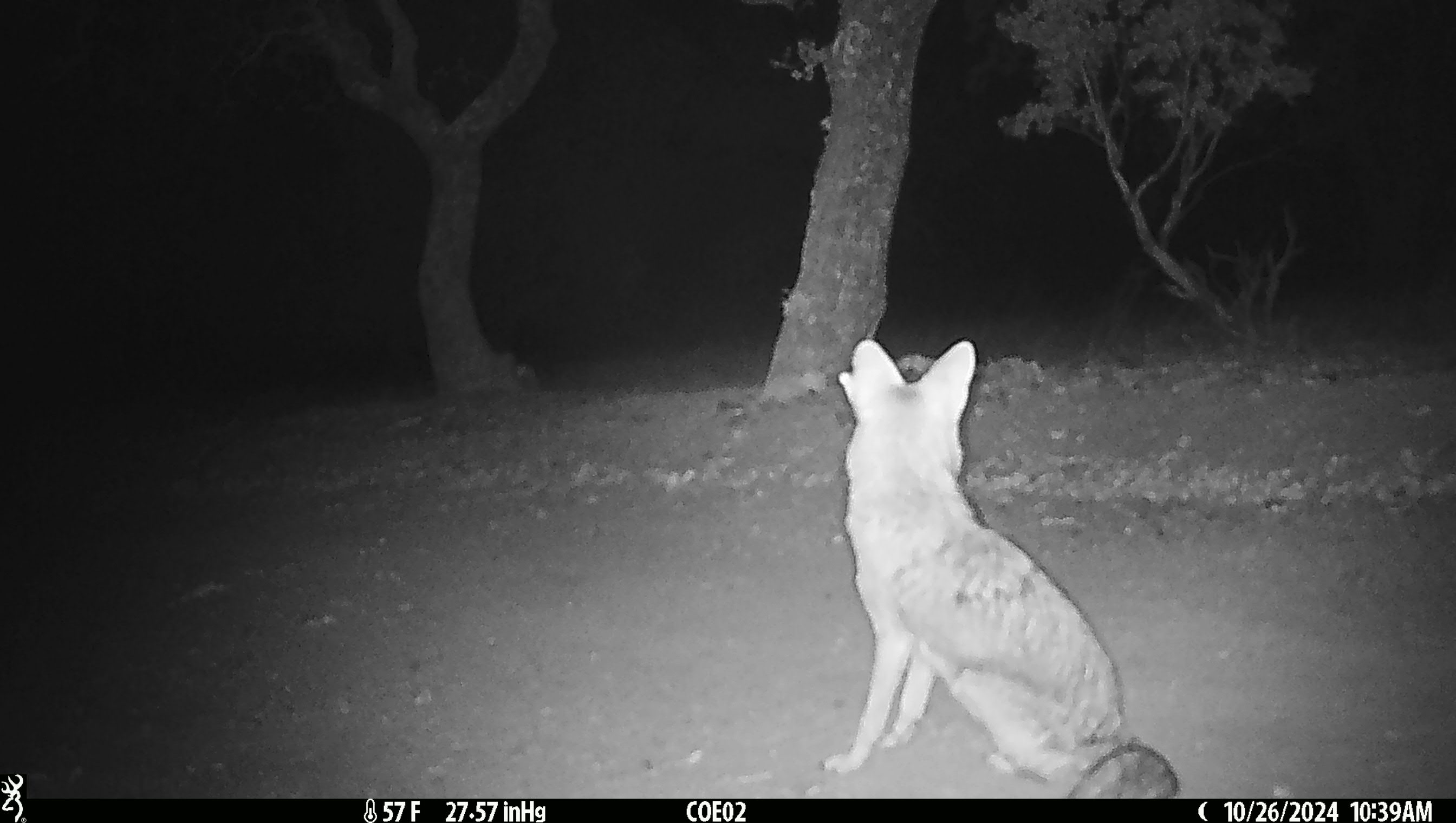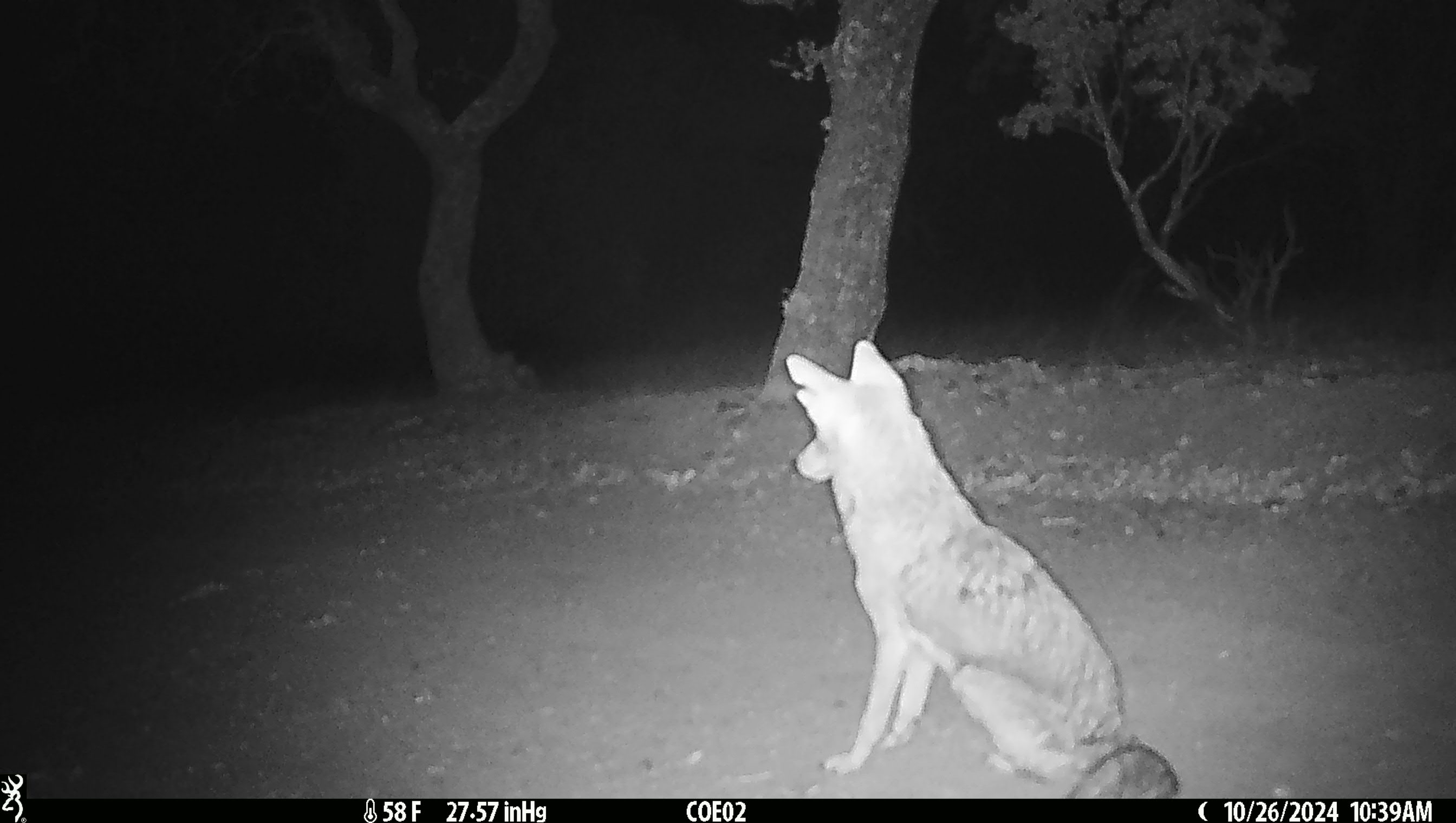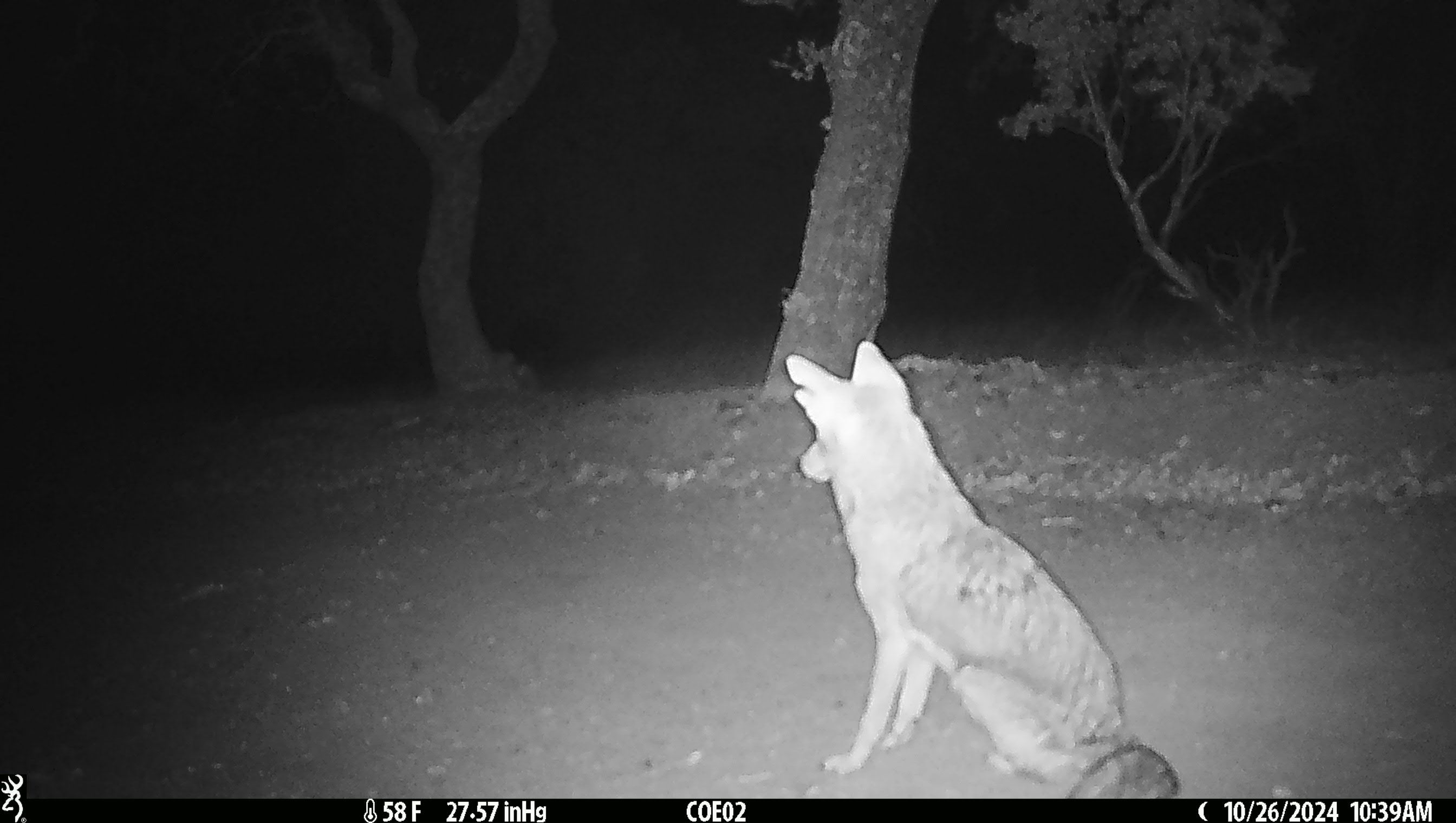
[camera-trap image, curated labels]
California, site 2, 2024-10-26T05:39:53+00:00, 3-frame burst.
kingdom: Animalia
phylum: Chordata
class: Mammalia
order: Carnivora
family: Canidae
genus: Canis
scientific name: Canis latrans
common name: coyote